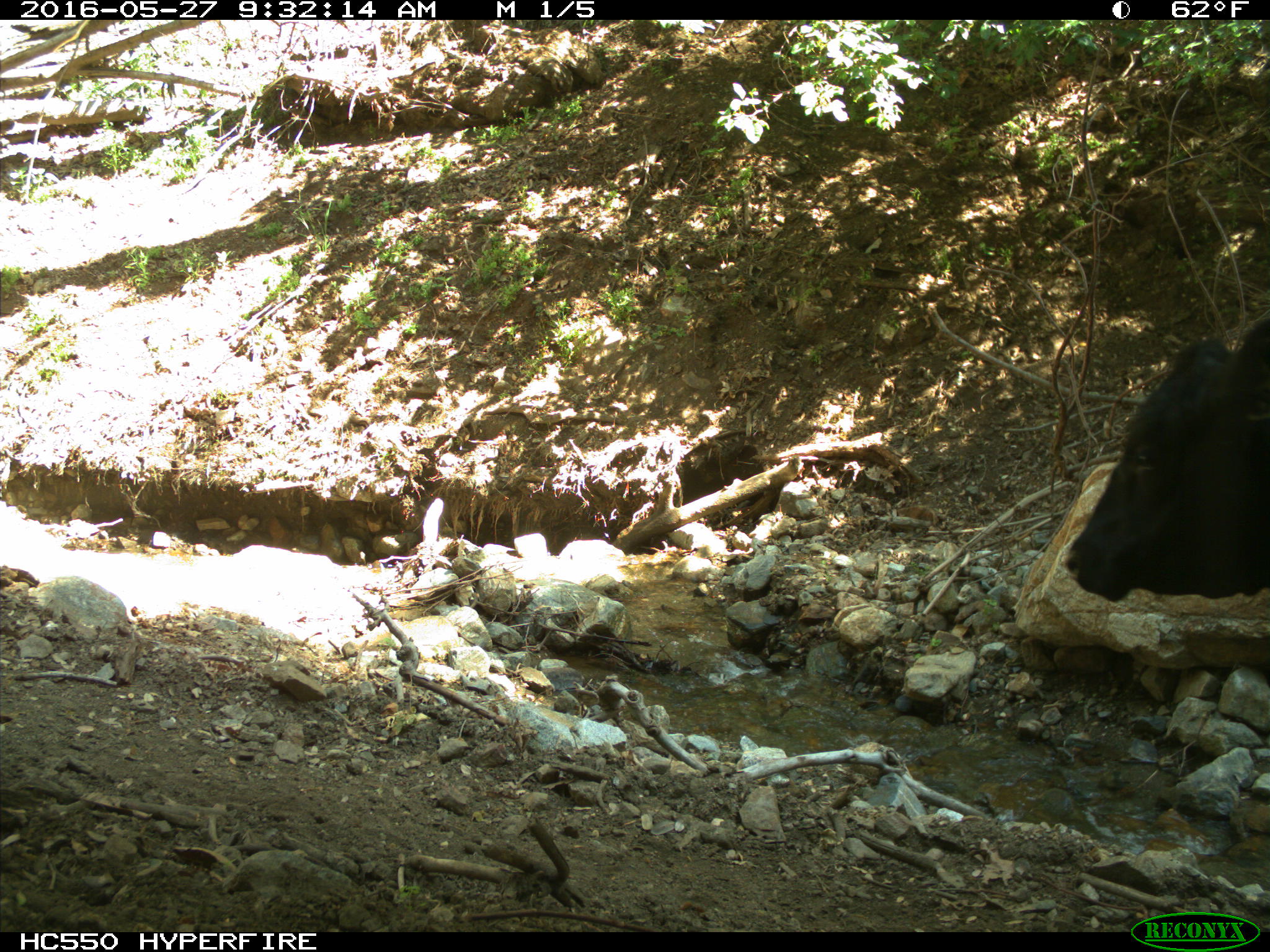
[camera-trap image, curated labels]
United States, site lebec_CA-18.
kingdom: Animalia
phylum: Chordata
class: Mammalia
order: Artiodactyla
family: Bovidae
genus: Bos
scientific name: Bos taurus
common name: domestic cow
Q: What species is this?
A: Bos taurus (domestic cow).